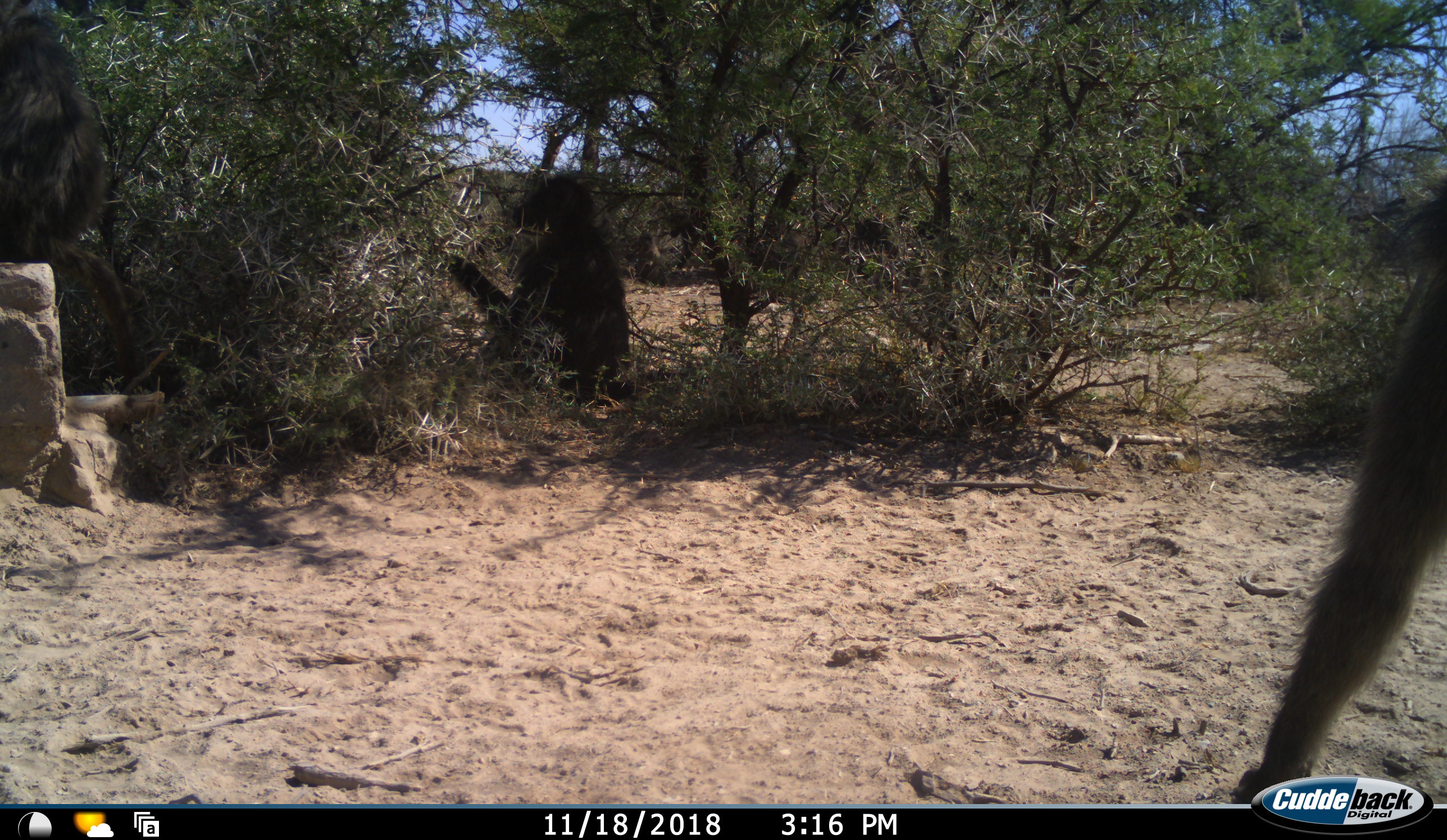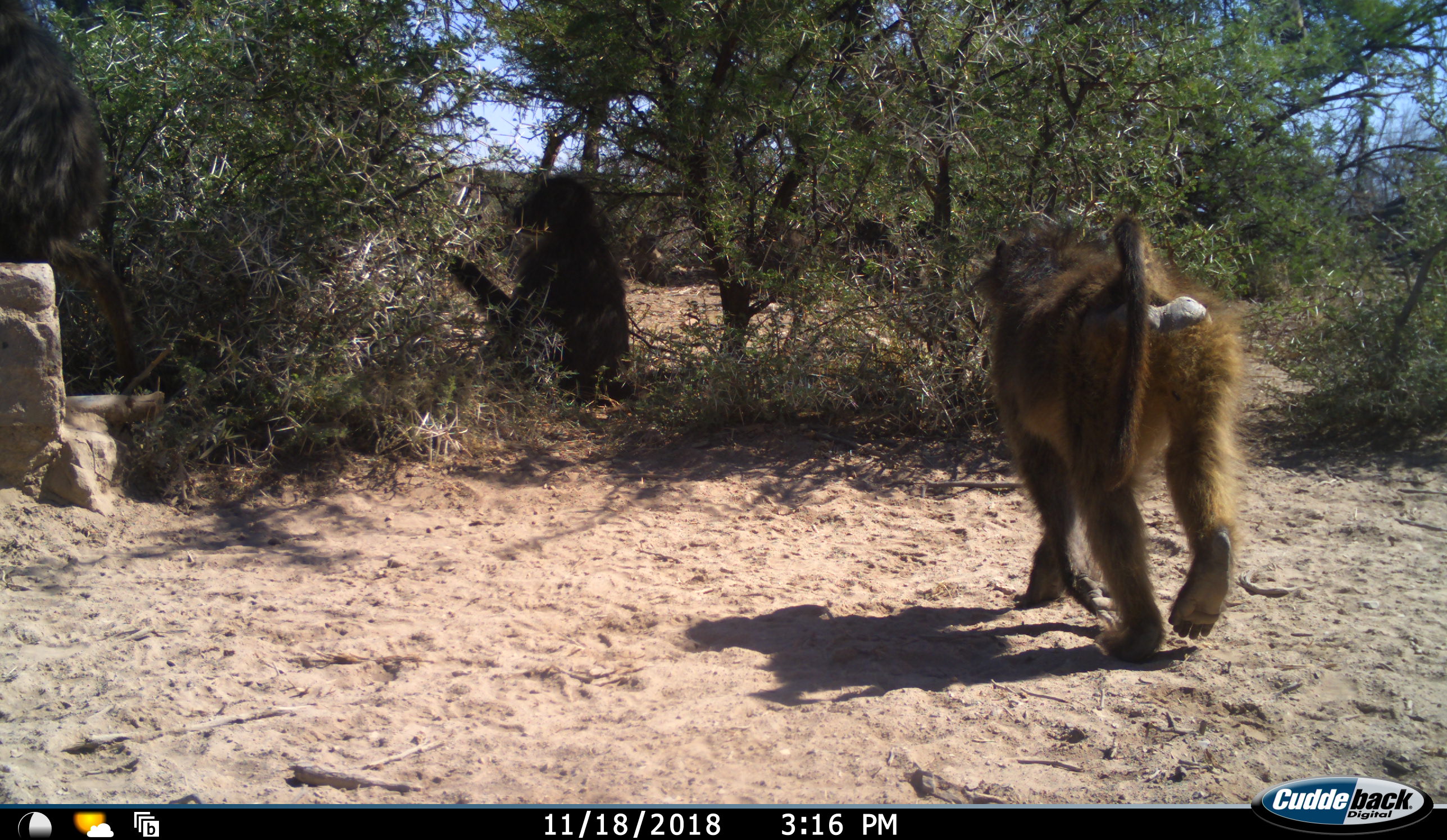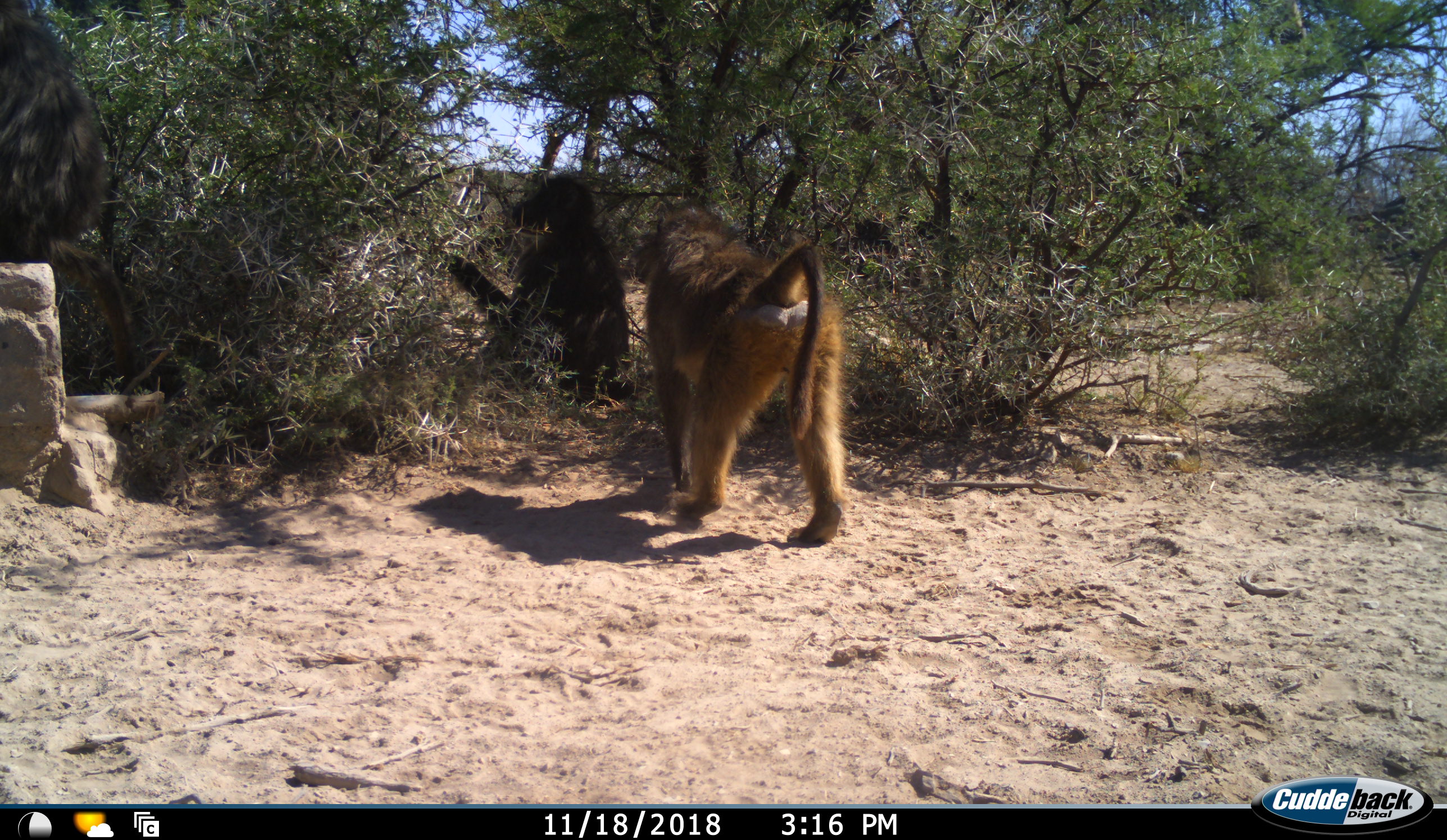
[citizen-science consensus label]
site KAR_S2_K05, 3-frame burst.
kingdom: Animalia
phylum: Chordata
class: Mammalia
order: Primates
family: Cercopithecidae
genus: Papio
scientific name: Papio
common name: baboon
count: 3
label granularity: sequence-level